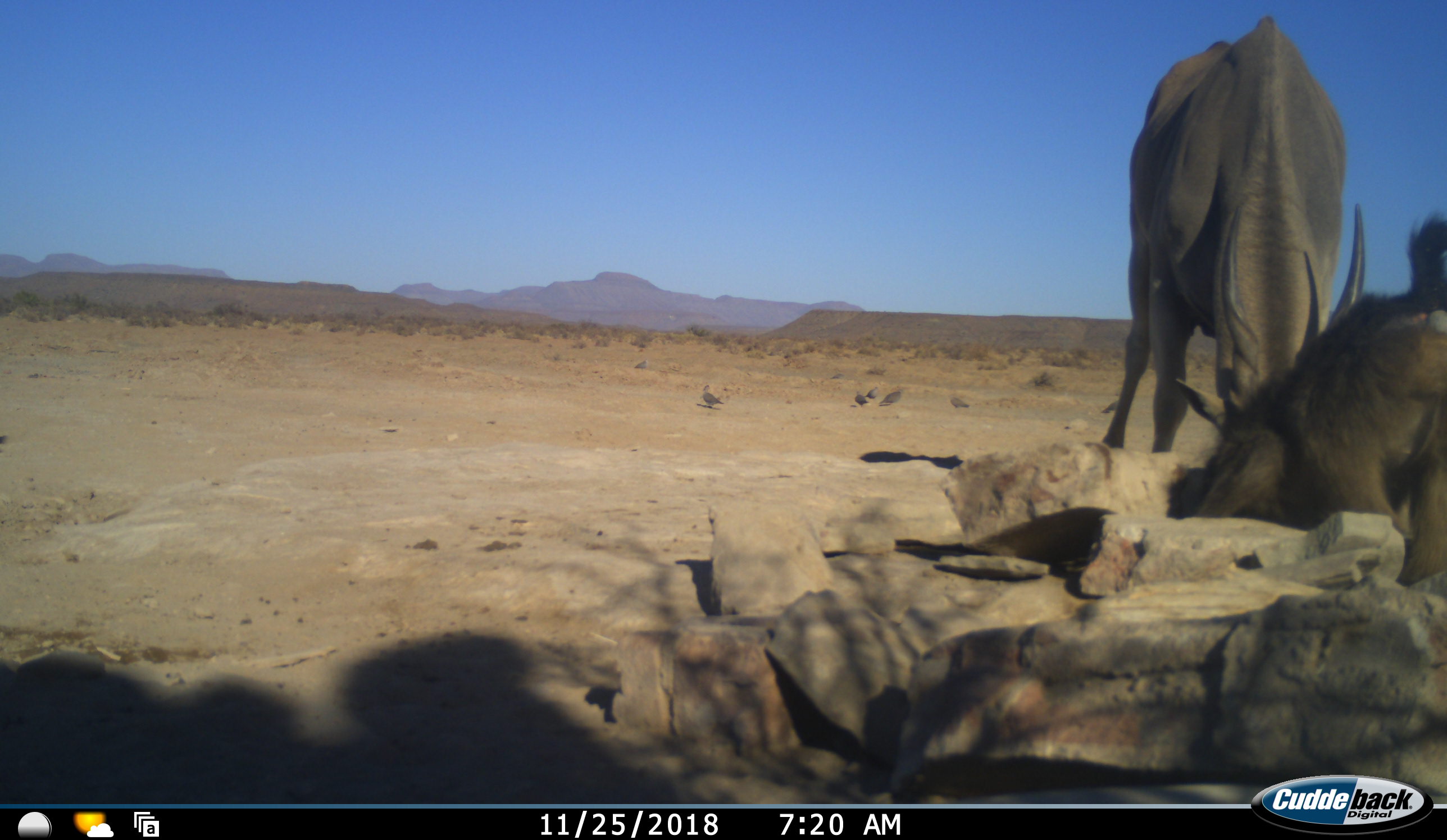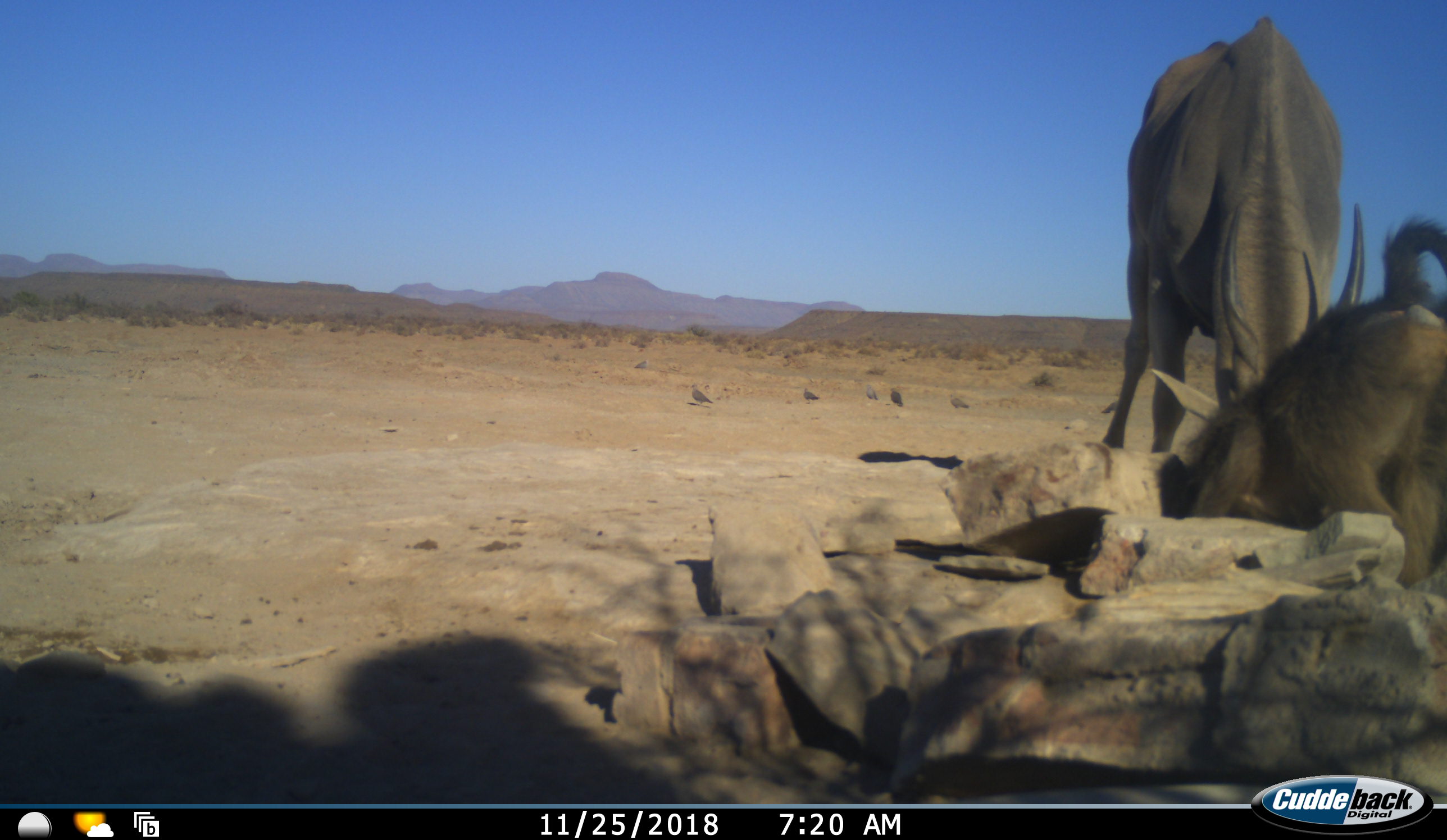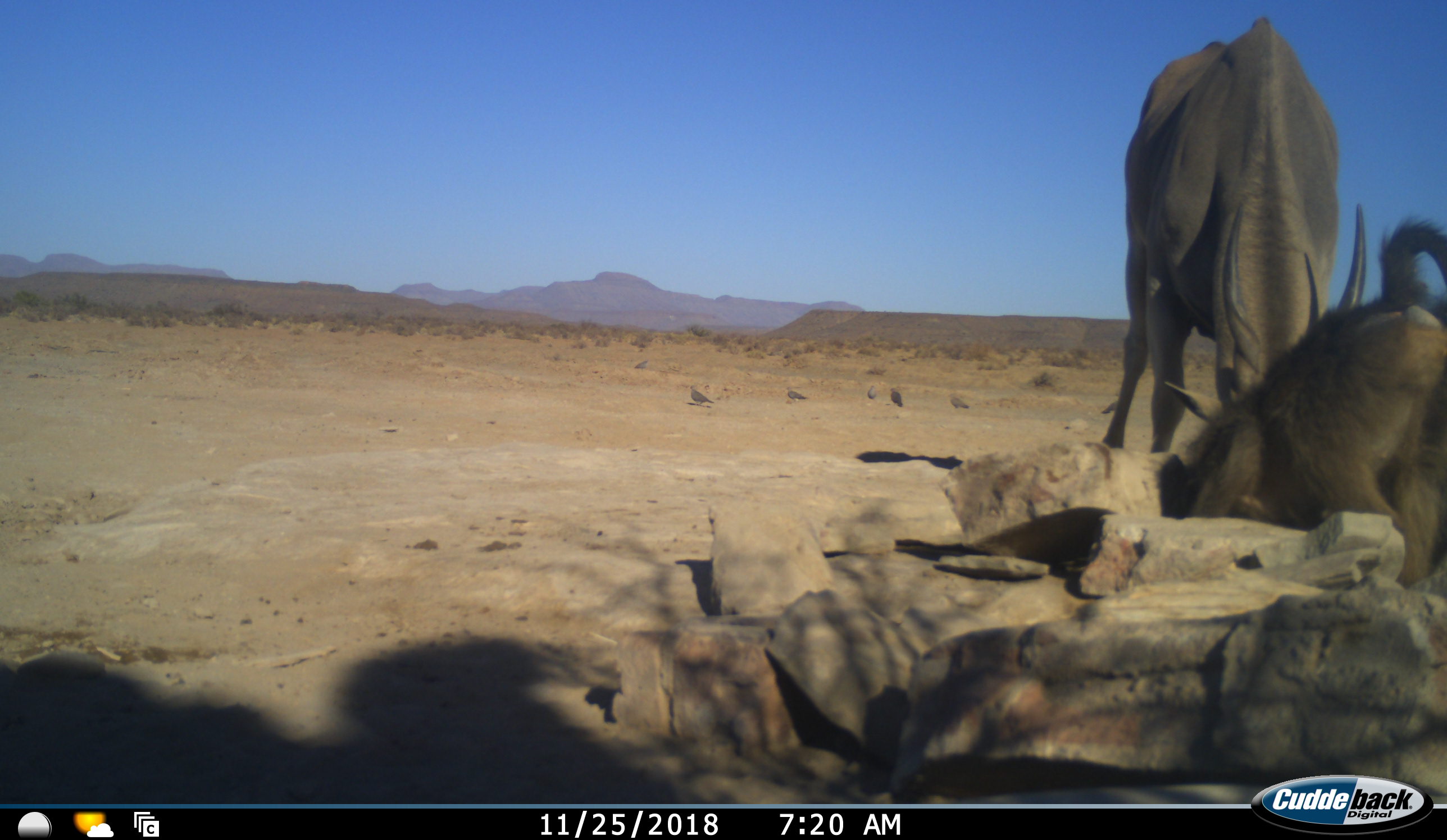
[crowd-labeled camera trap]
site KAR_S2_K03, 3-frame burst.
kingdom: Animalia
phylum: Chordata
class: Mammalia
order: Primates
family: Cercopithecidae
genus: Papio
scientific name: Papio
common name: baboon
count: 1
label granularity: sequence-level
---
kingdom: Animalia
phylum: Chordata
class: Aves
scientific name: Aves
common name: bird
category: birdother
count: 6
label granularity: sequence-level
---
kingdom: Animalia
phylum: Chordata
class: Mammalia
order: Artiodactyla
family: Bovidae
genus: Tragelaphus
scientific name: Tragelaphus oryx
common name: eland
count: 1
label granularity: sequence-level